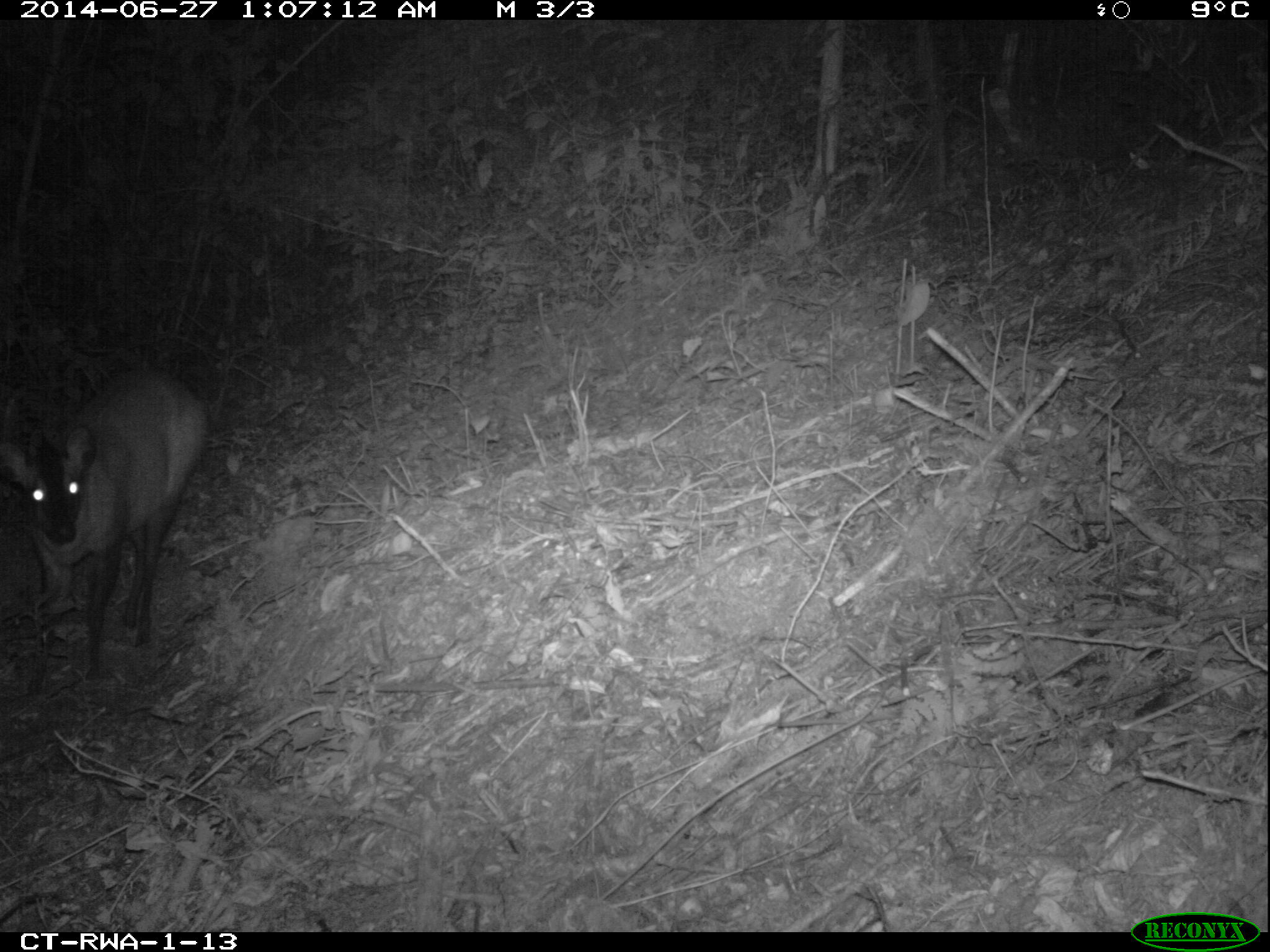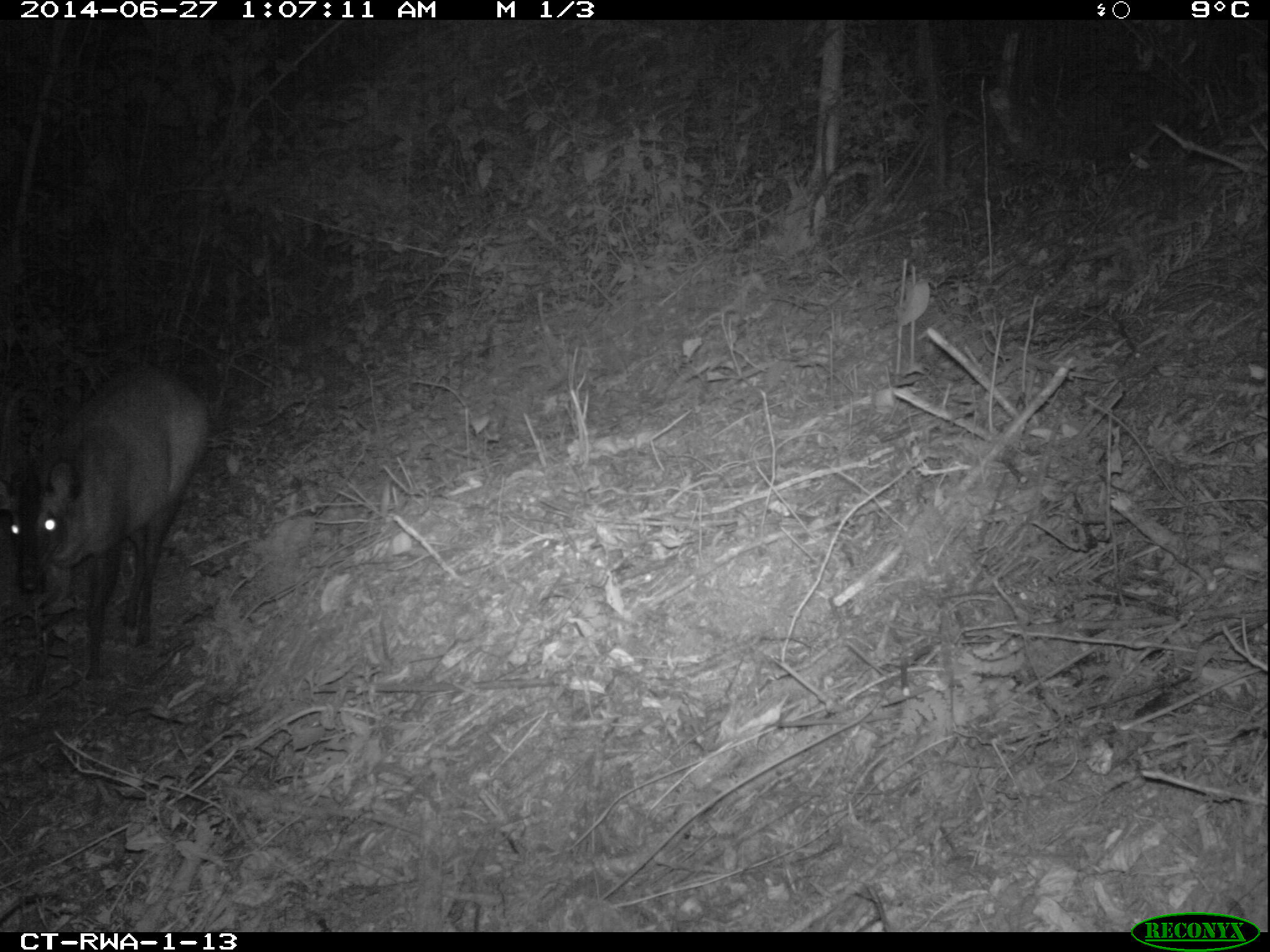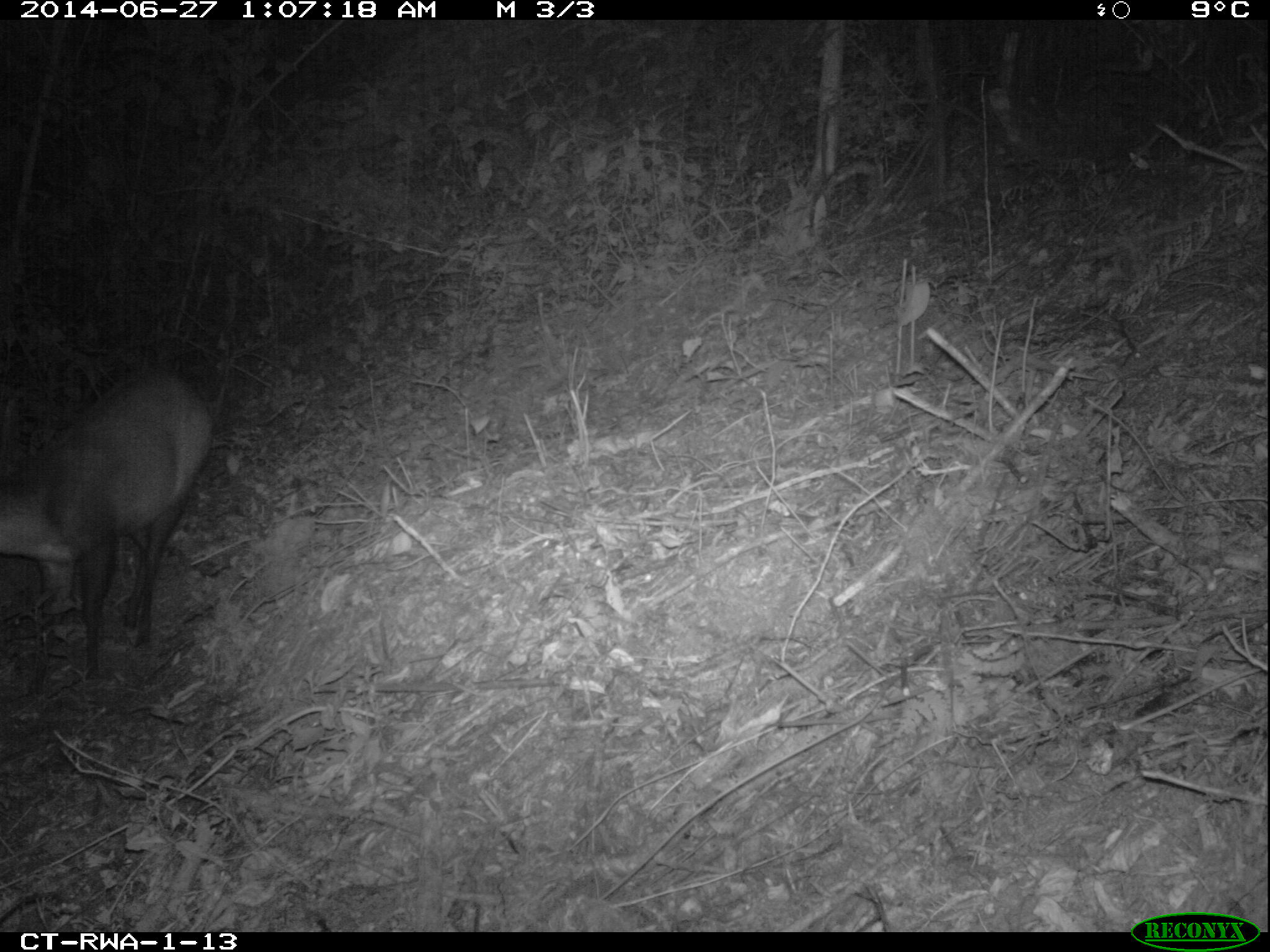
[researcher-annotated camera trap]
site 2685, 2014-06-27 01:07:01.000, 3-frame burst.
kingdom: Animalia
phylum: Chordata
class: Mammalia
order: Artiodactyla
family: Bovidae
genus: Cephalophus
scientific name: Cephalophus nigrifrons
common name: black-fronted duiker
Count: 1.